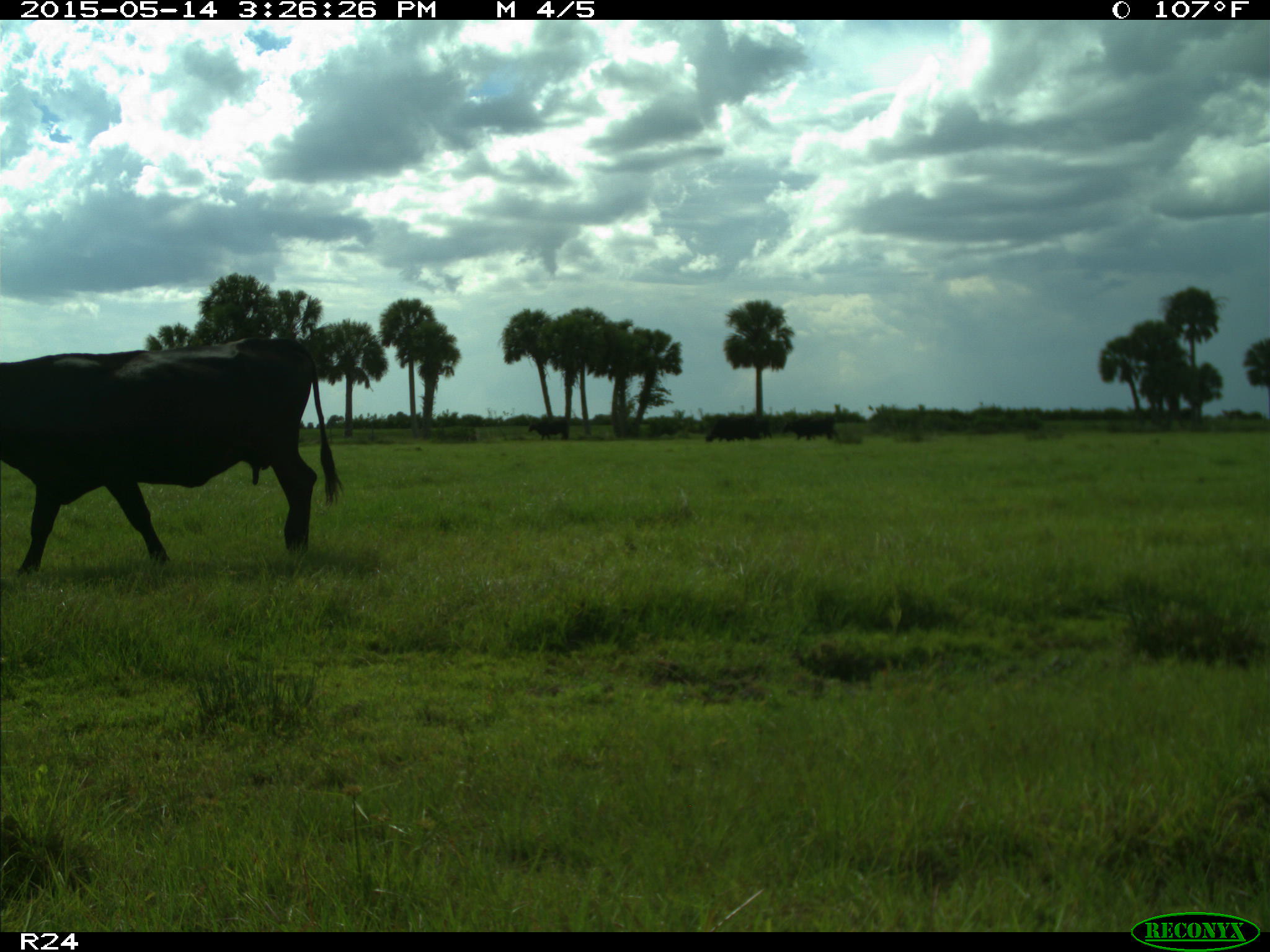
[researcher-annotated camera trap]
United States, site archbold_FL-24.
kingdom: Animalia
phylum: Chordata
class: Mammalia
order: Artiodactyla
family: Bovidae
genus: Bos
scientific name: Bos taurus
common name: domestic cow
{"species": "Bos taurus (domestic cow)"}